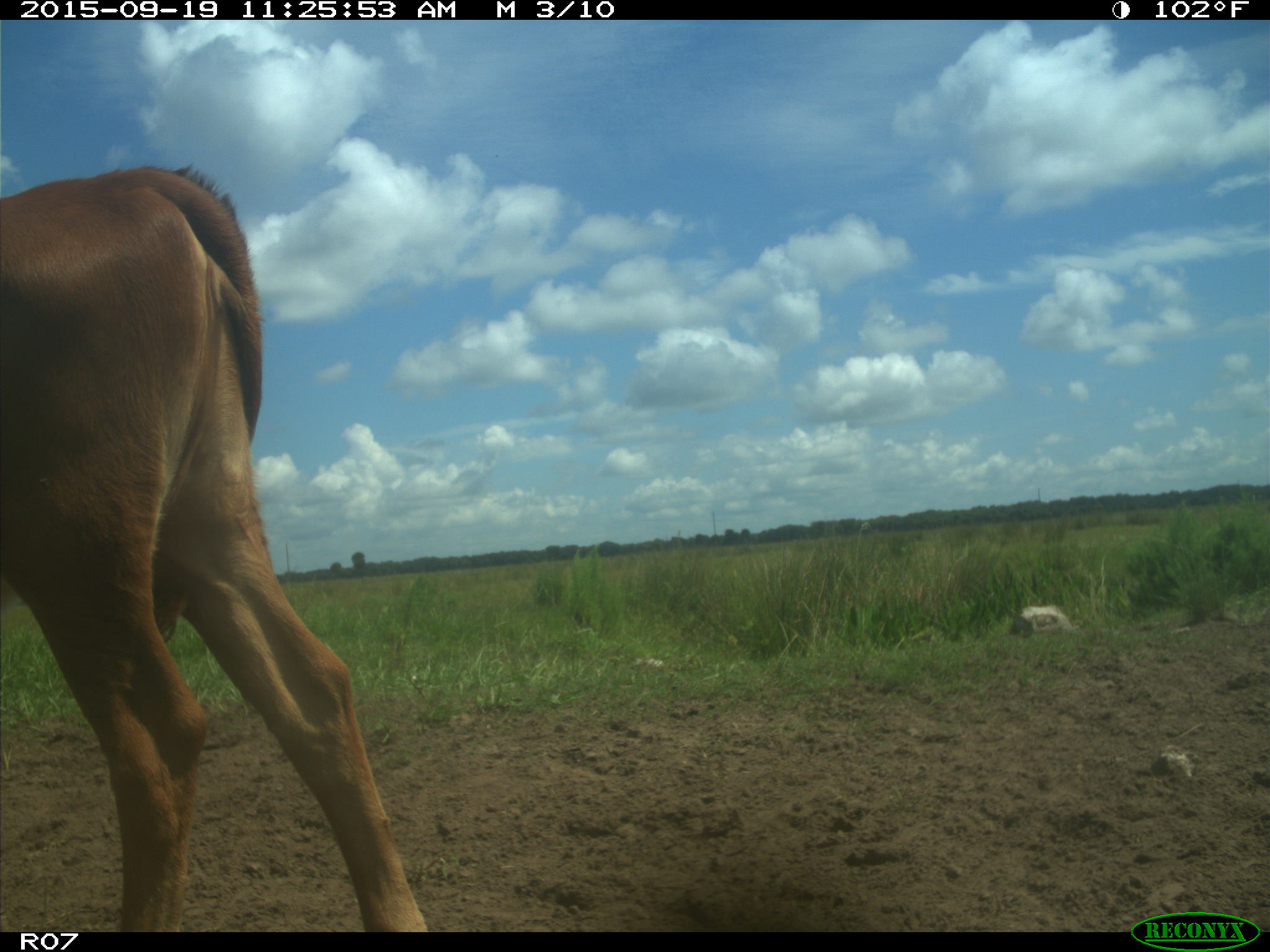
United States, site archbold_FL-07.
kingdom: Animalia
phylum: Chordata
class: Mammalia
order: Artiodactyla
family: Bovidae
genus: Bos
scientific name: Bos taurus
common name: domestic cow